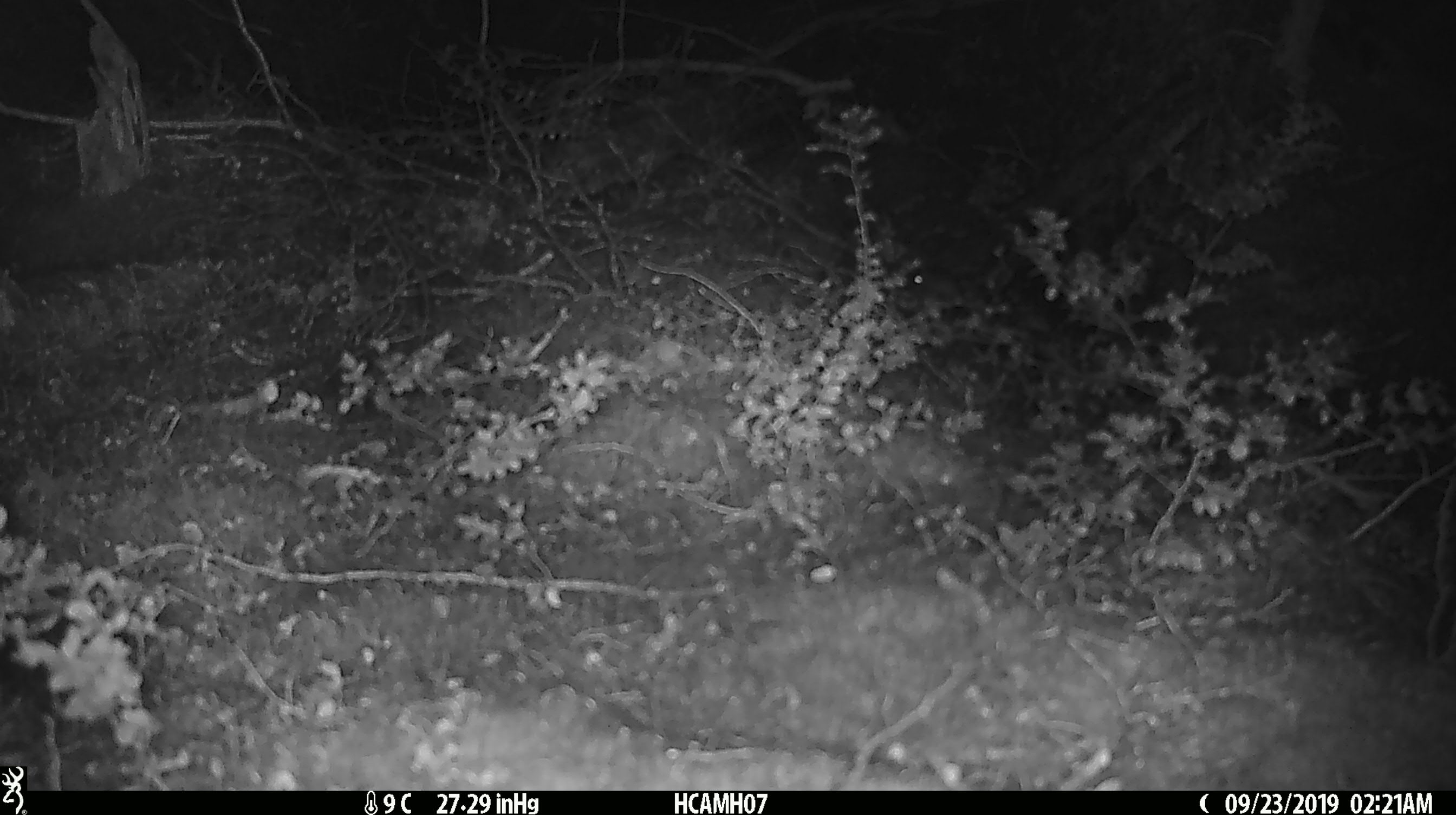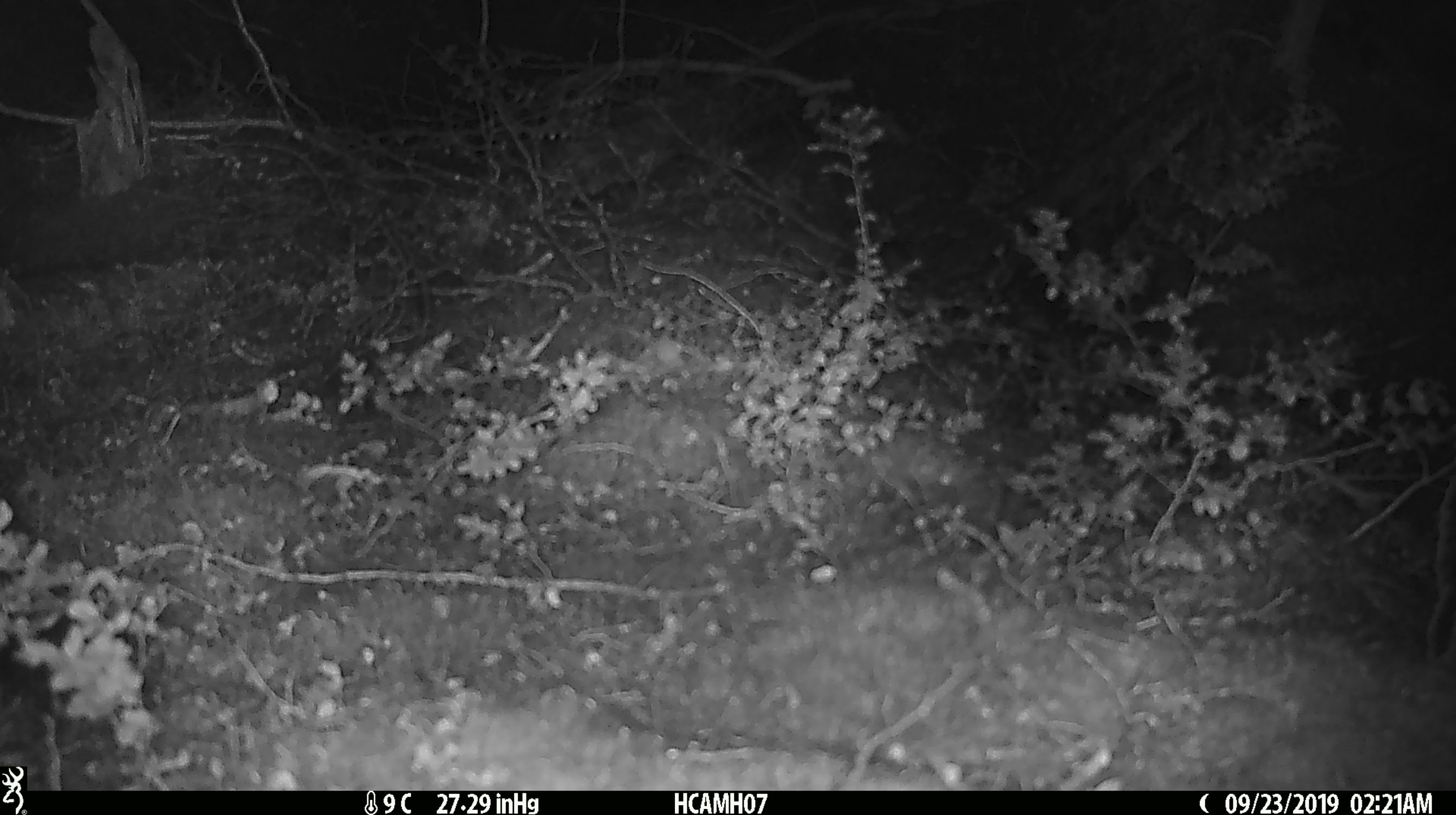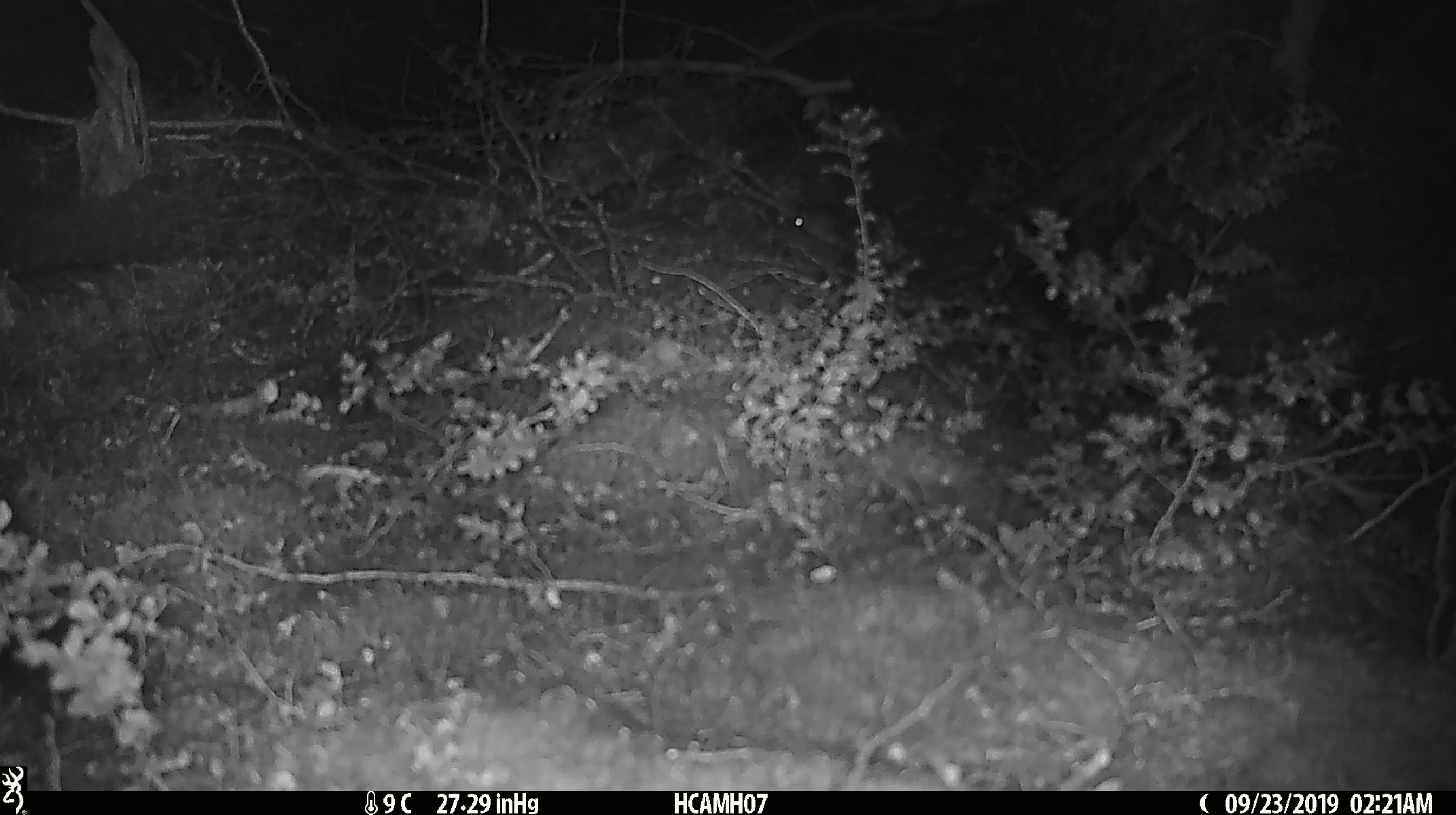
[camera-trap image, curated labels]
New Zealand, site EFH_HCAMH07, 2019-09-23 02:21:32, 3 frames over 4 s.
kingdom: Animalia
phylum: Chordata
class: Mammalia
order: Rodentia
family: Muridae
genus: Mus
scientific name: Mus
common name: mouse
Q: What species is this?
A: Mouse (Mus).